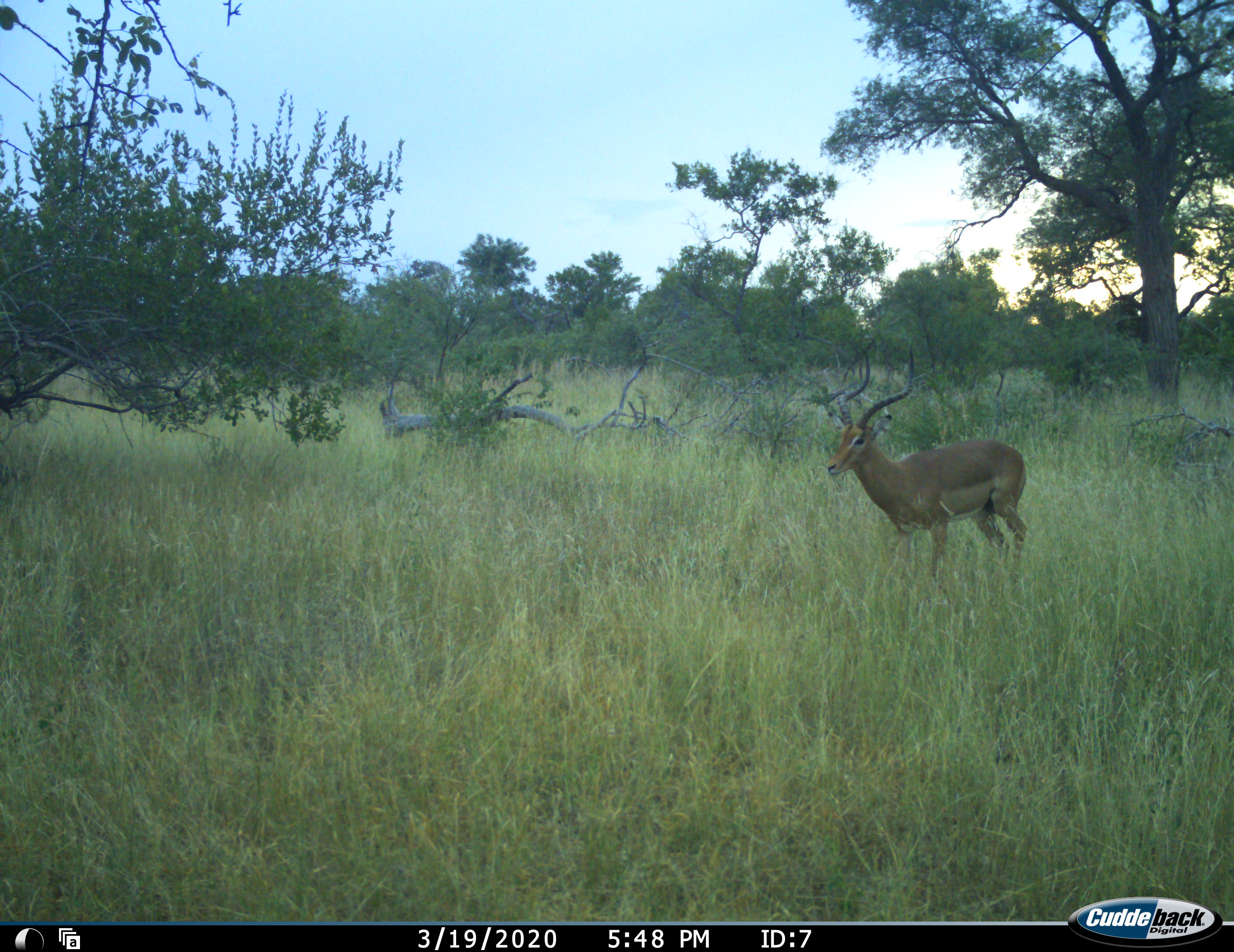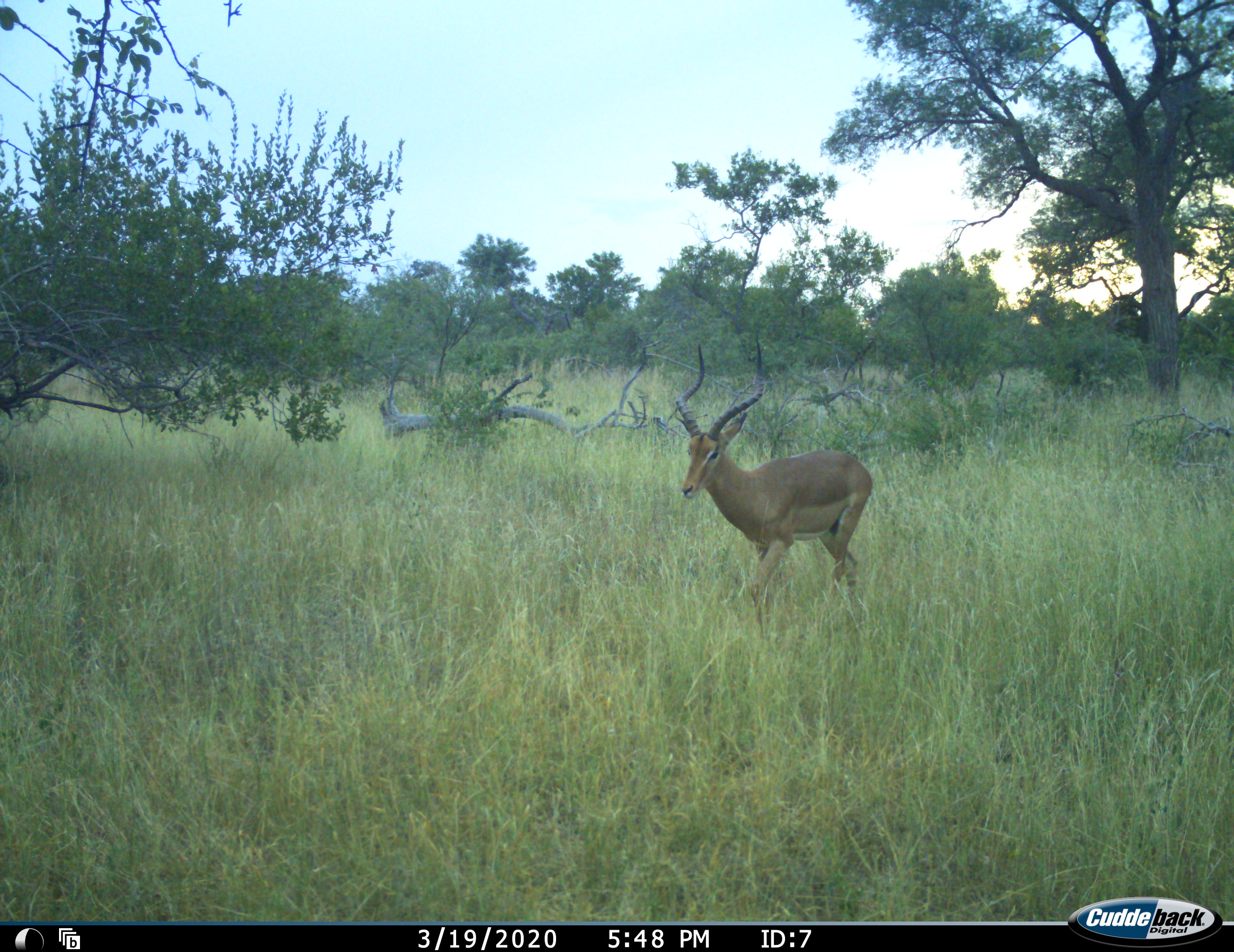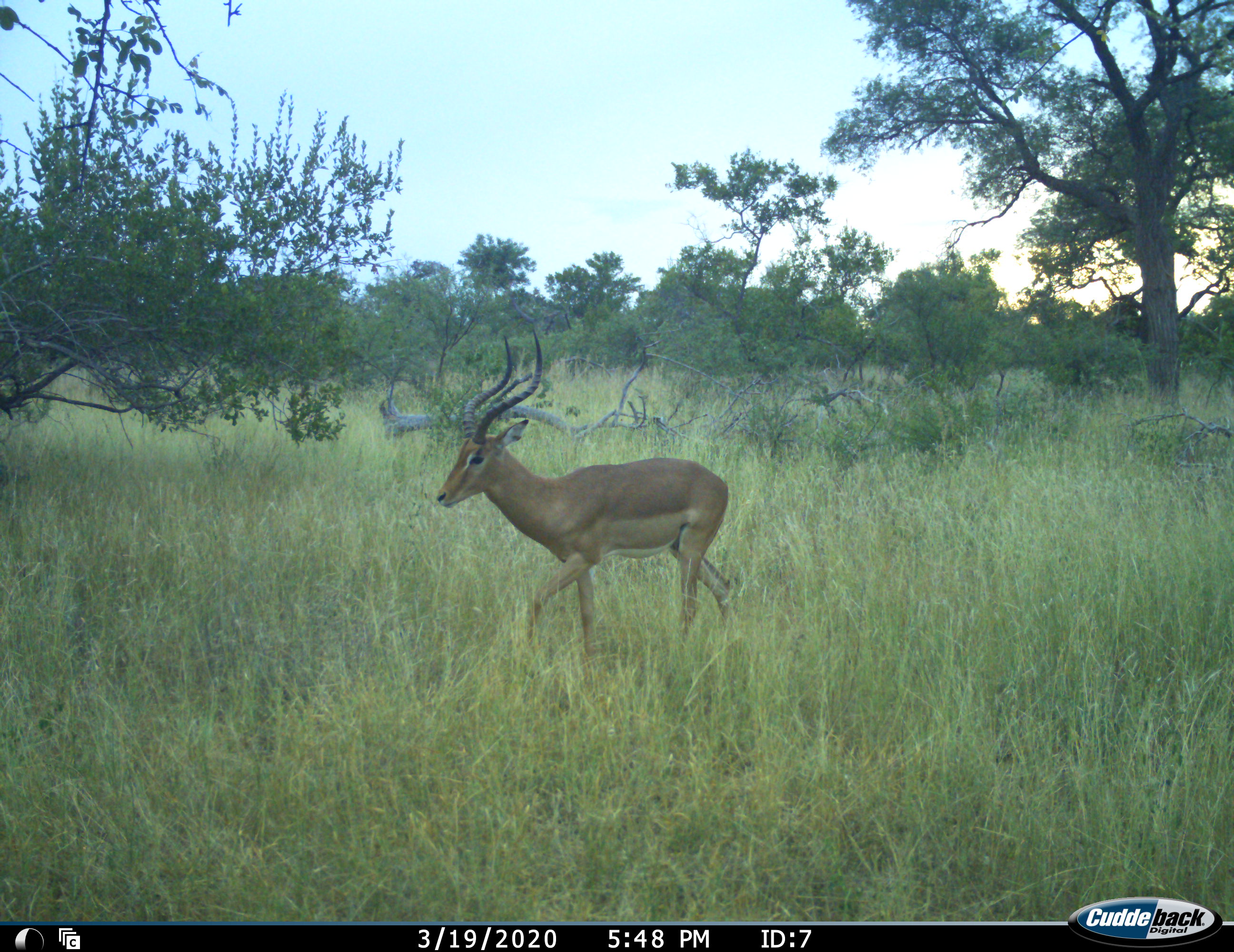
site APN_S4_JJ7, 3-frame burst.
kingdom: Animalia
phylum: Chordata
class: Mammalia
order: Artiodactyla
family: Bovidae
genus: Aepyceros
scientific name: Aepyceros melampus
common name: impala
Impala (Aepyceros melampus), count 1. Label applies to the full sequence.